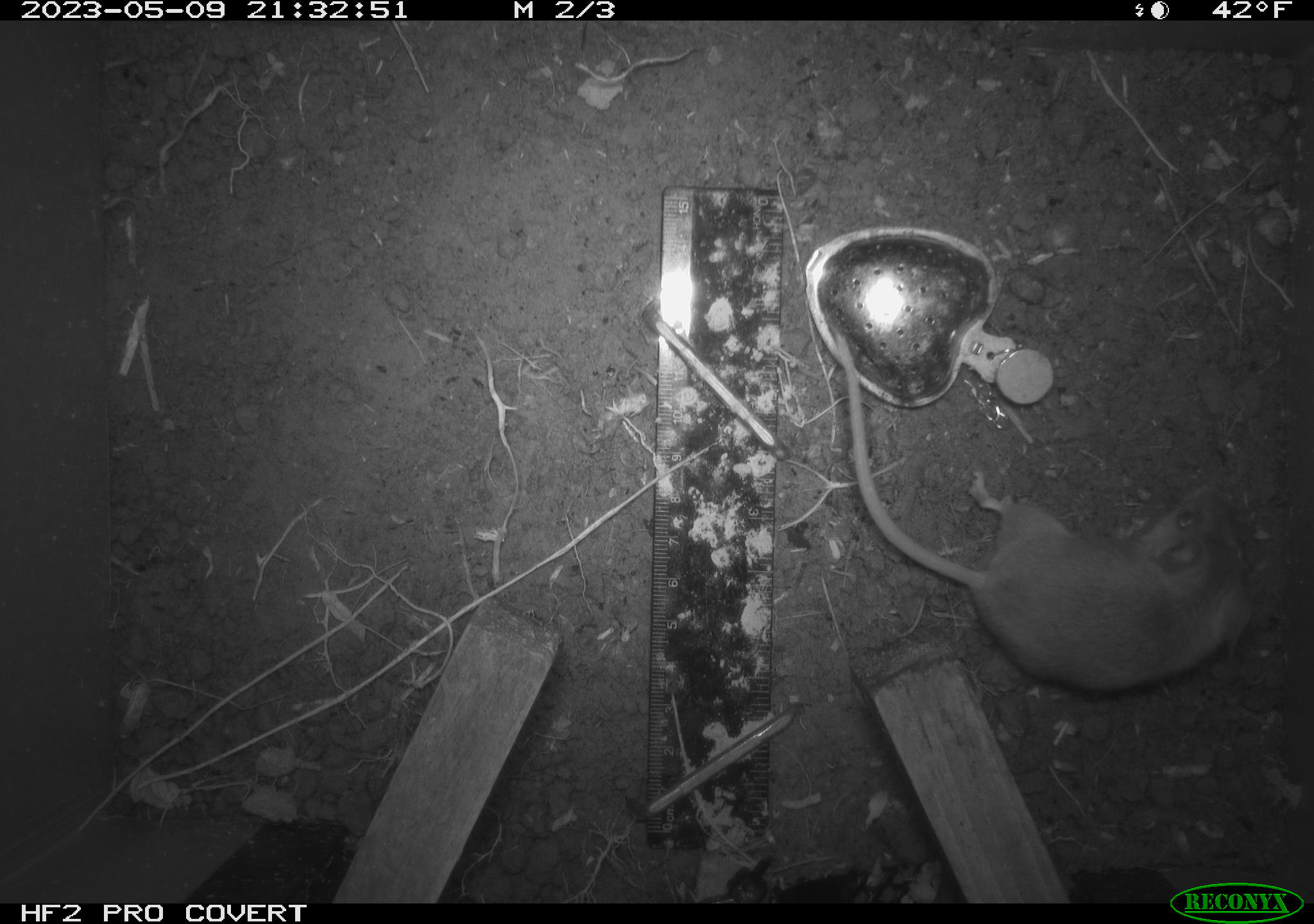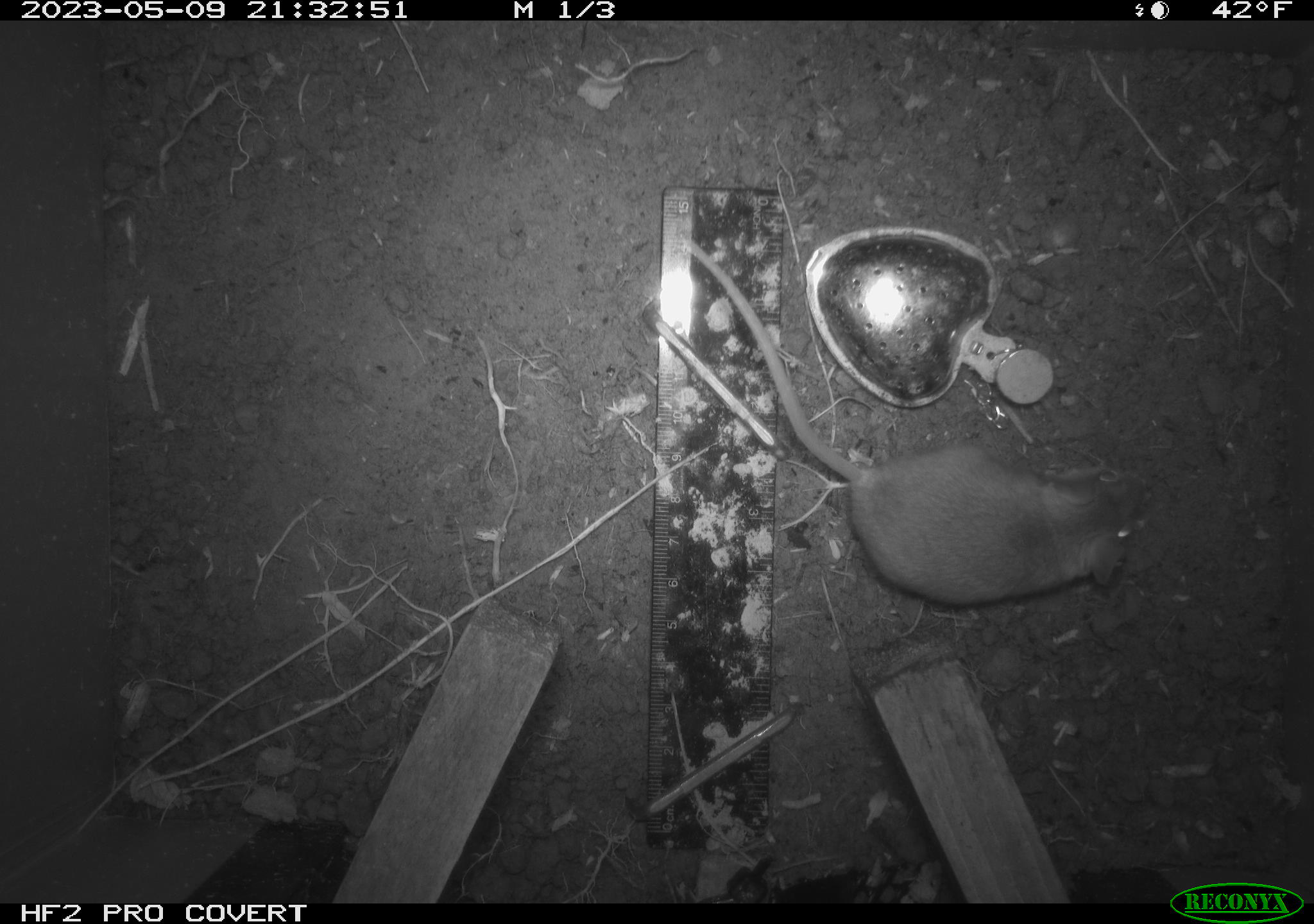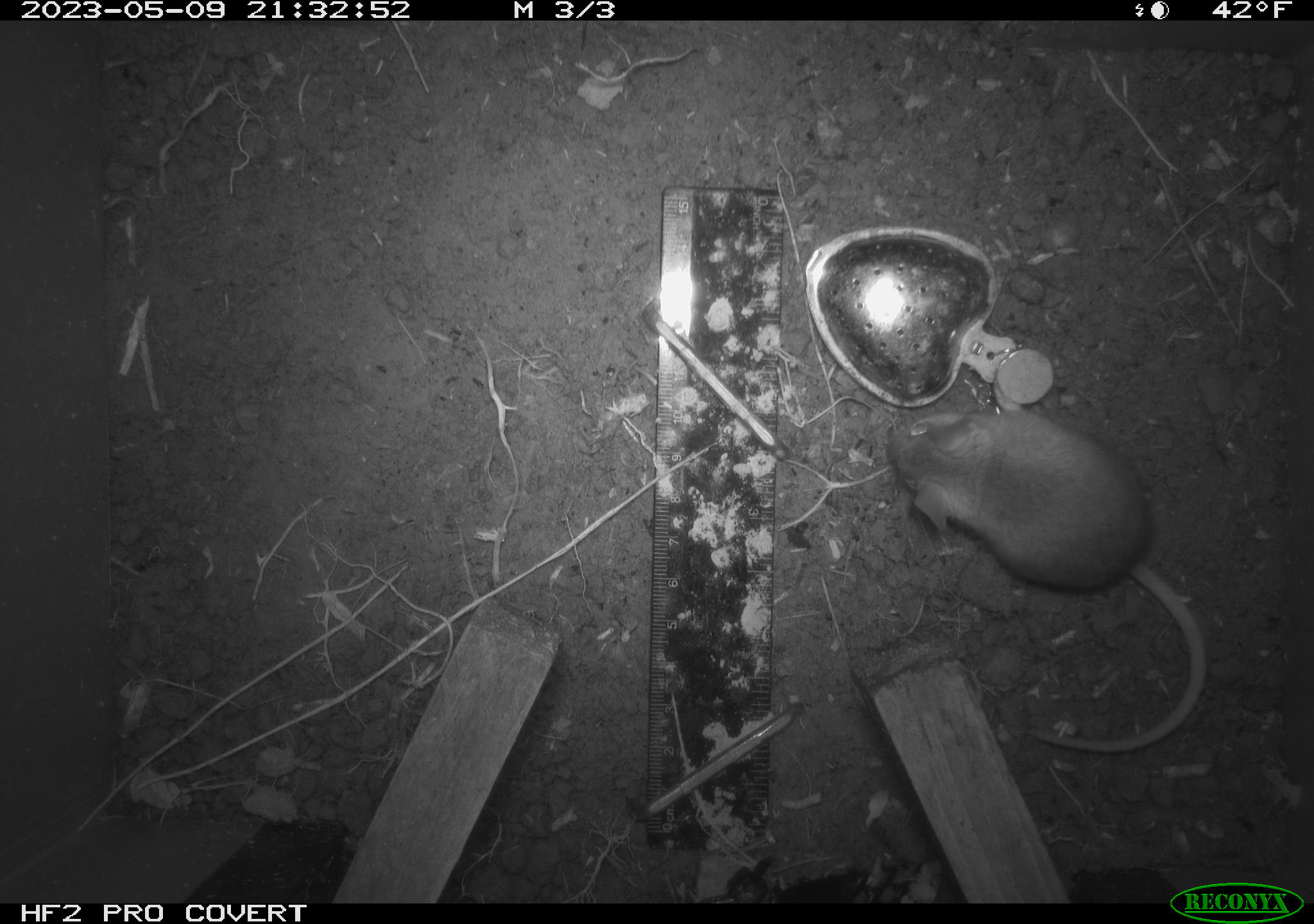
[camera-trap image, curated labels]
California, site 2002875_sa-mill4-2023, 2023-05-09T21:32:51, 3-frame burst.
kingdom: Animalia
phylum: Chordata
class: Mammalia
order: Rodentia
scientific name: Rodentia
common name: mouse species